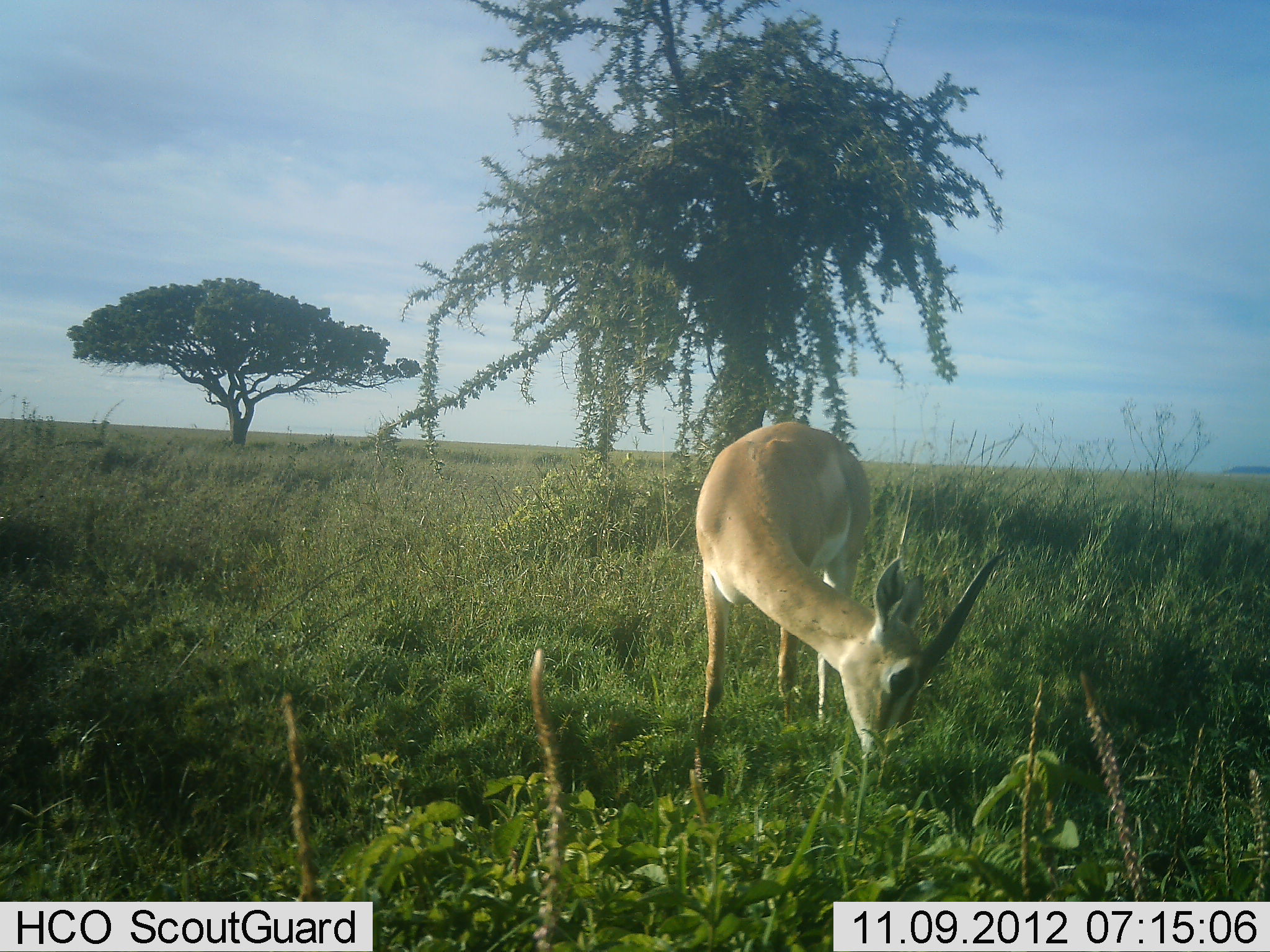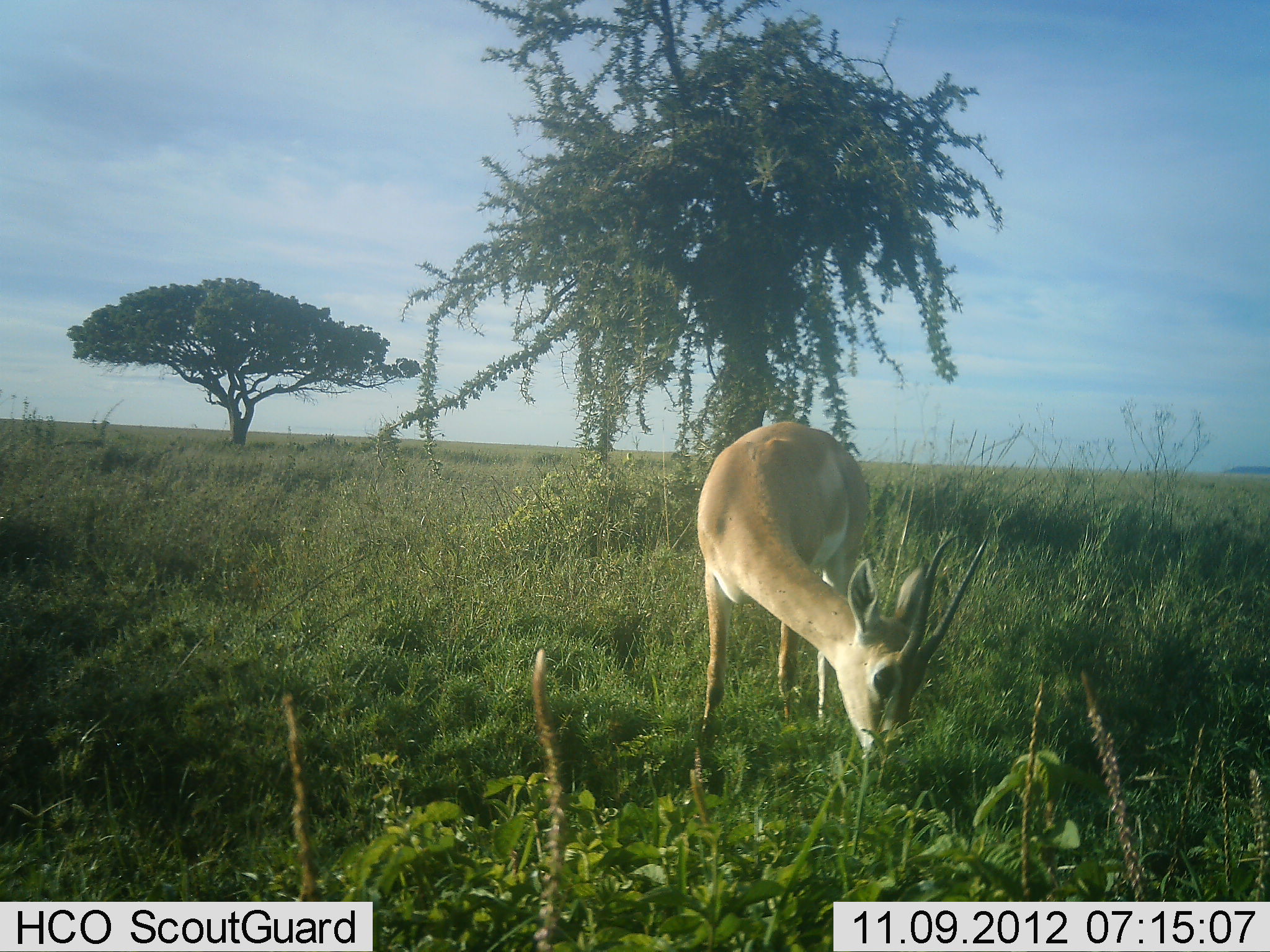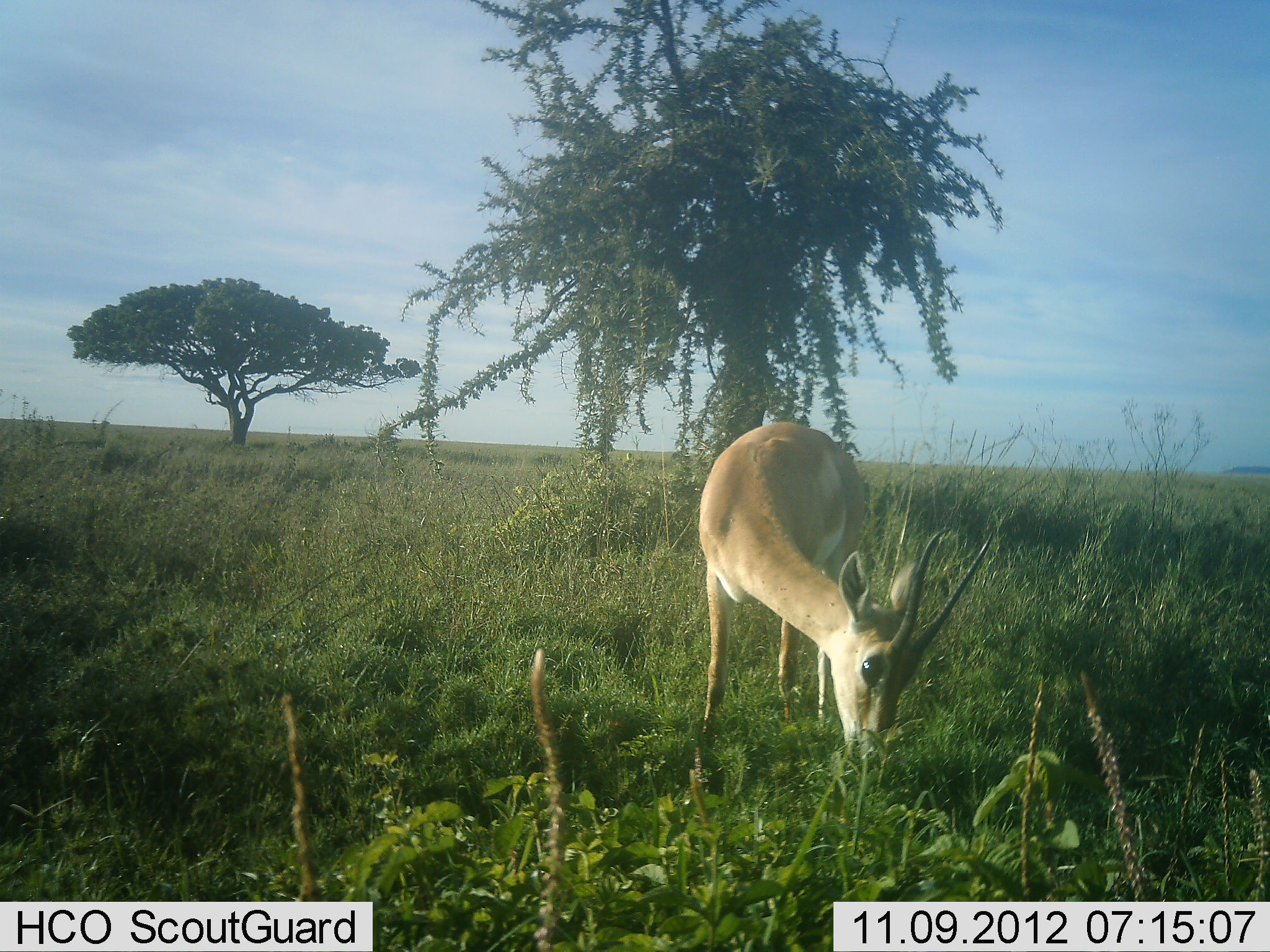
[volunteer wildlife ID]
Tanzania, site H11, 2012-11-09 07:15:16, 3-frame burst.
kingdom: Animalia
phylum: Chordata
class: Mammalia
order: Artiodactyla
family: Bovidae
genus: Nanger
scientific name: Nanger granti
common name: grant's gazelle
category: gazellegrants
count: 1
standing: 10%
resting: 0%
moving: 0%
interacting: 0%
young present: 0%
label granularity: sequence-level